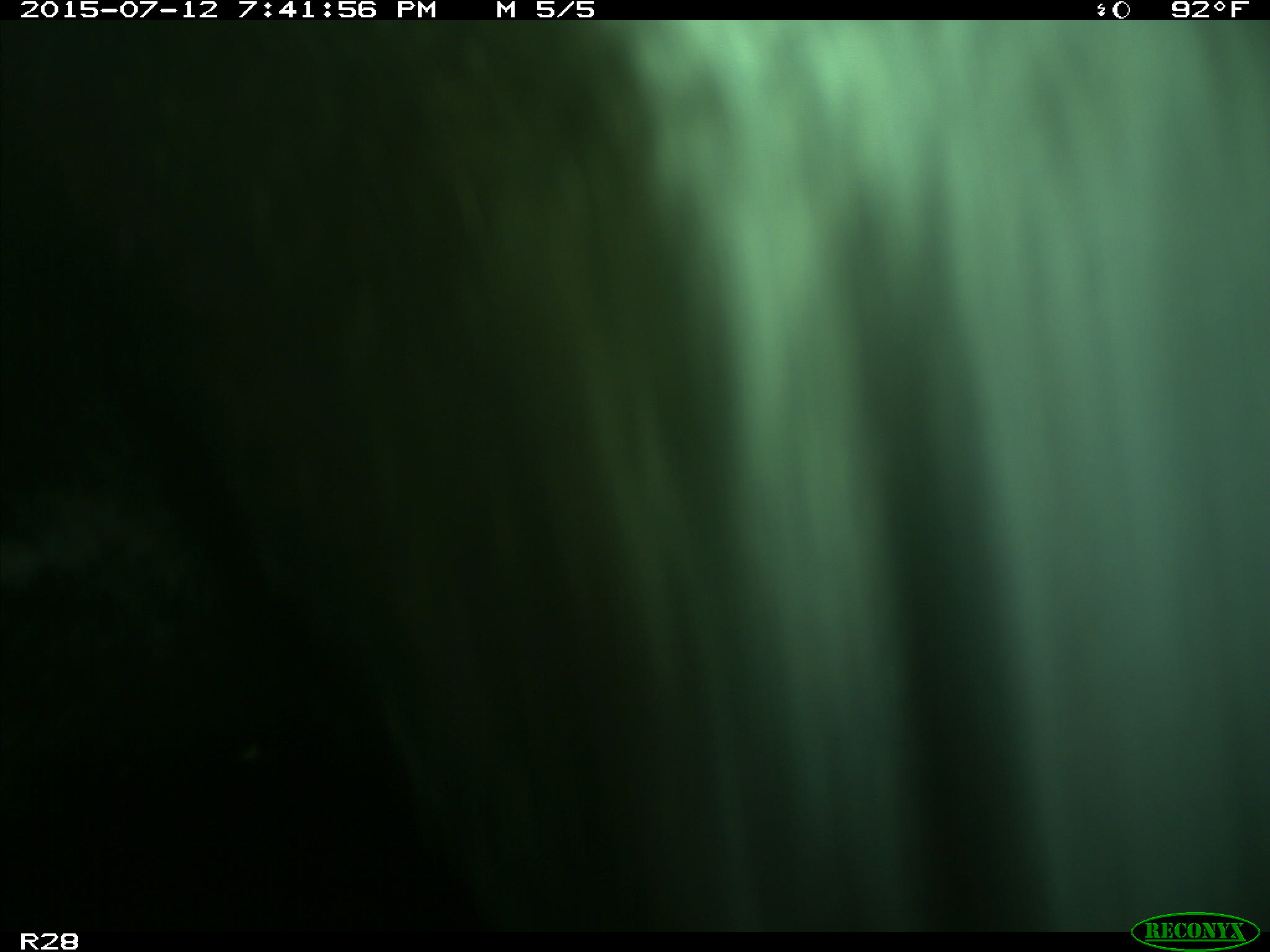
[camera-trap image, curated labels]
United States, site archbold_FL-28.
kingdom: Animalia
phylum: Chordata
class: Mammalia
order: Artiodactyla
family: Bovidae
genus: Bos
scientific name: Bos taurus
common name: domestic cow